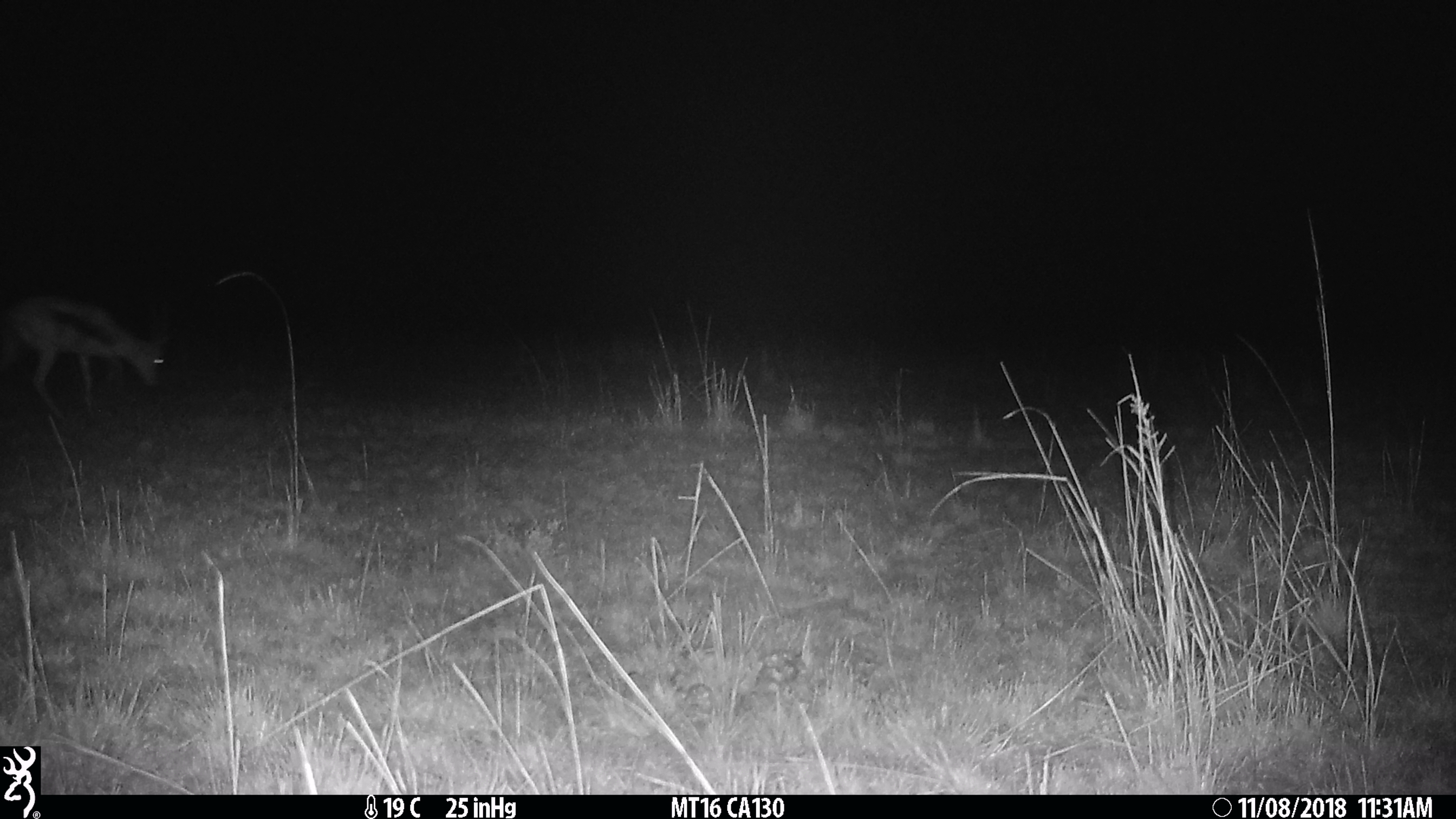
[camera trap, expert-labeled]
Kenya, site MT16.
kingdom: Animalia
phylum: Chordata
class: Mammalia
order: Artiodactyla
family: Bovidae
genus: Eudorcas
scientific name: Eudorcas thomsonii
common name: thomon's gazelle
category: gazelle thomsons